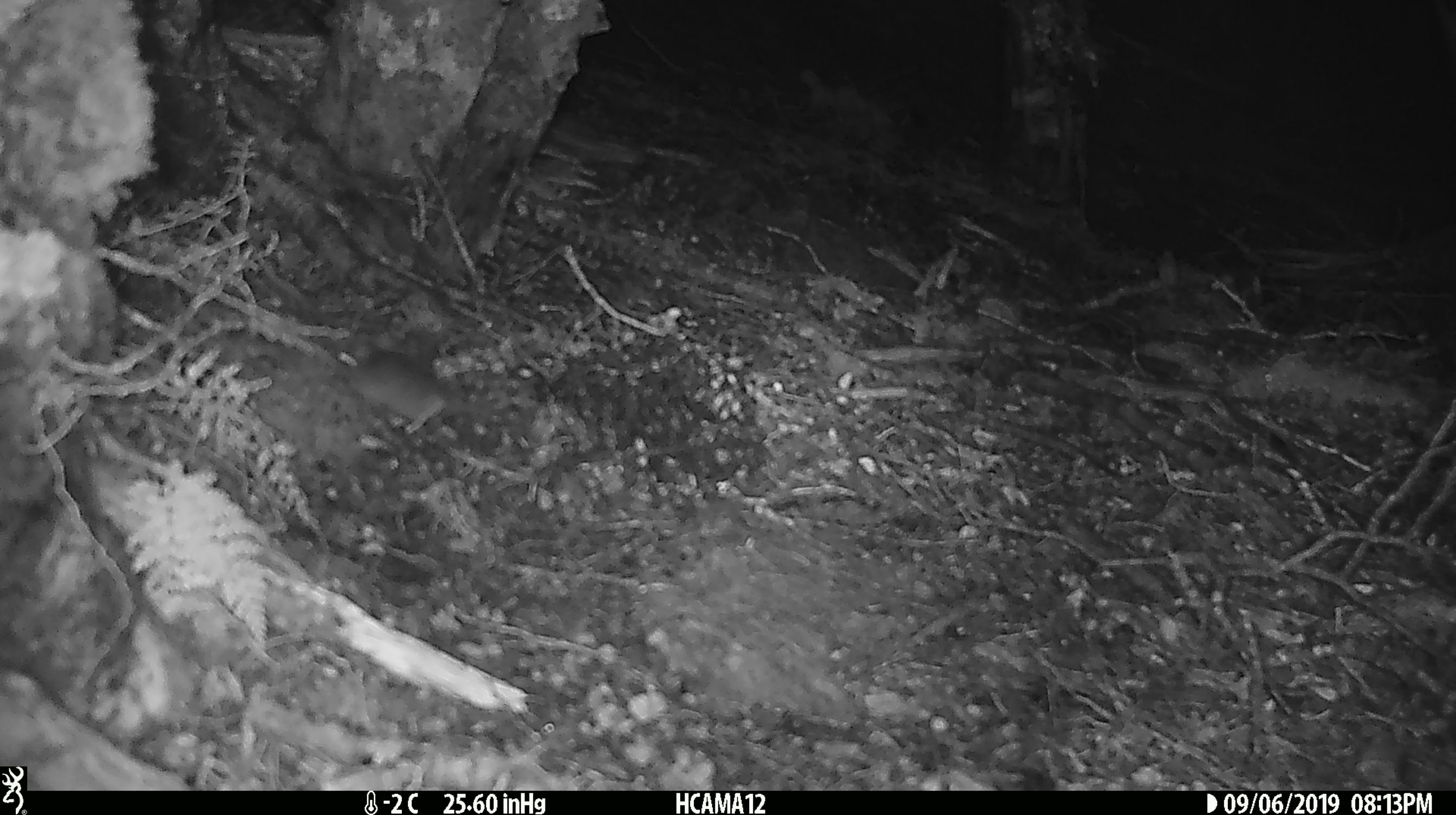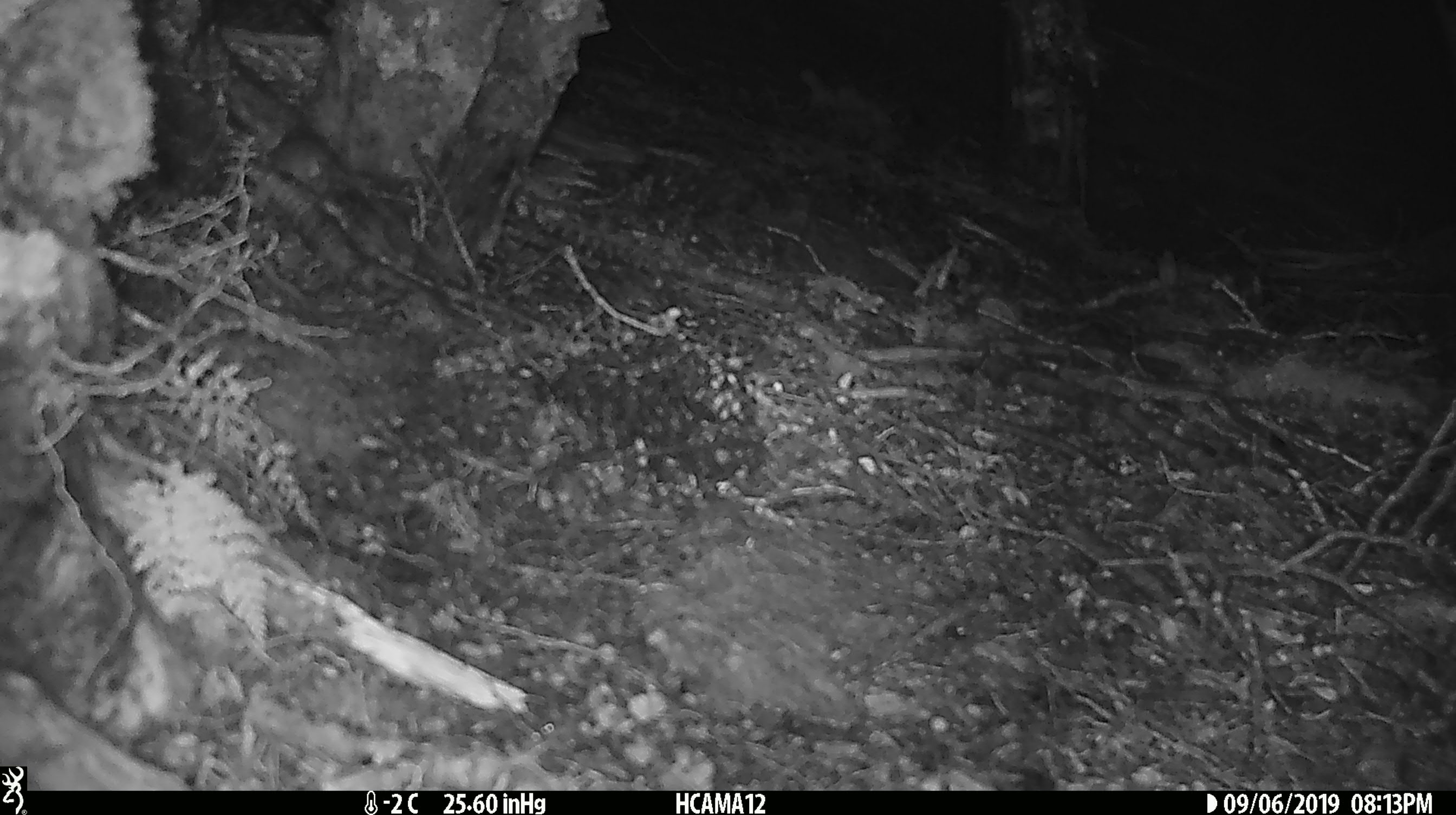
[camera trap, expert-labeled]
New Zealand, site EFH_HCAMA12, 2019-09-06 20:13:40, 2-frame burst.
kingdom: Animalia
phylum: Chordata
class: Mammalia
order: Rodentia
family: Muridae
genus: Mus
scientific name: Mus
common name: mouse